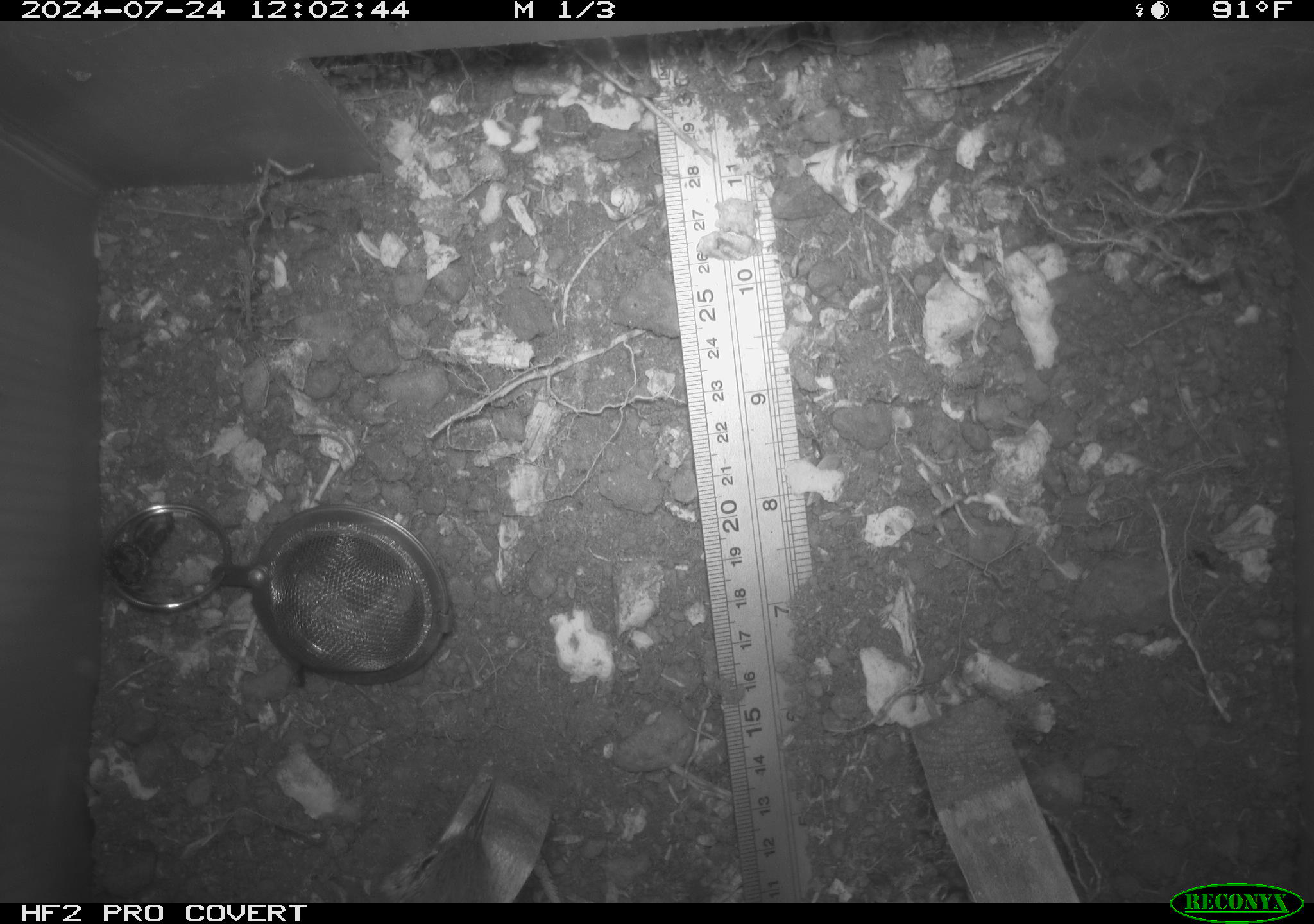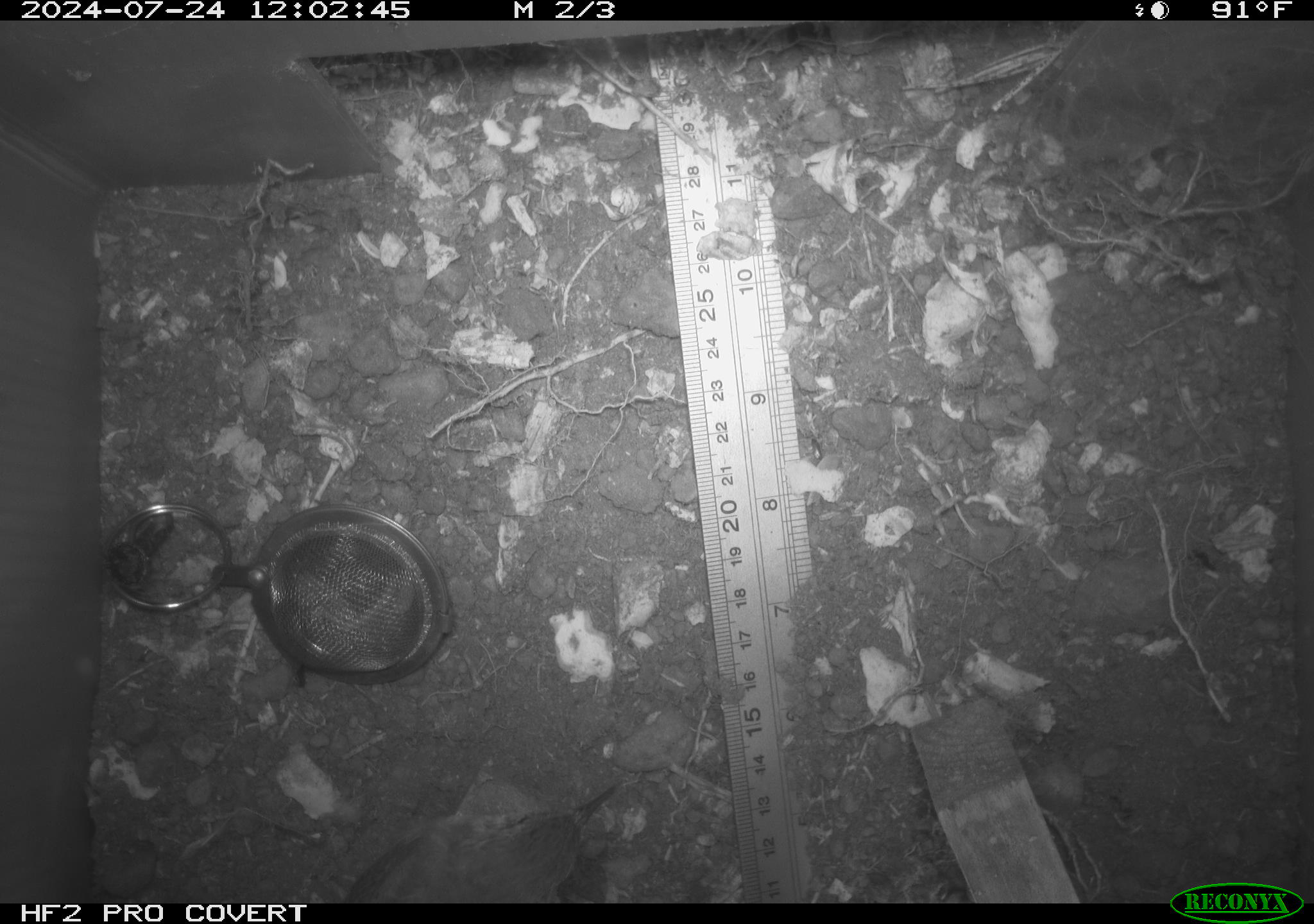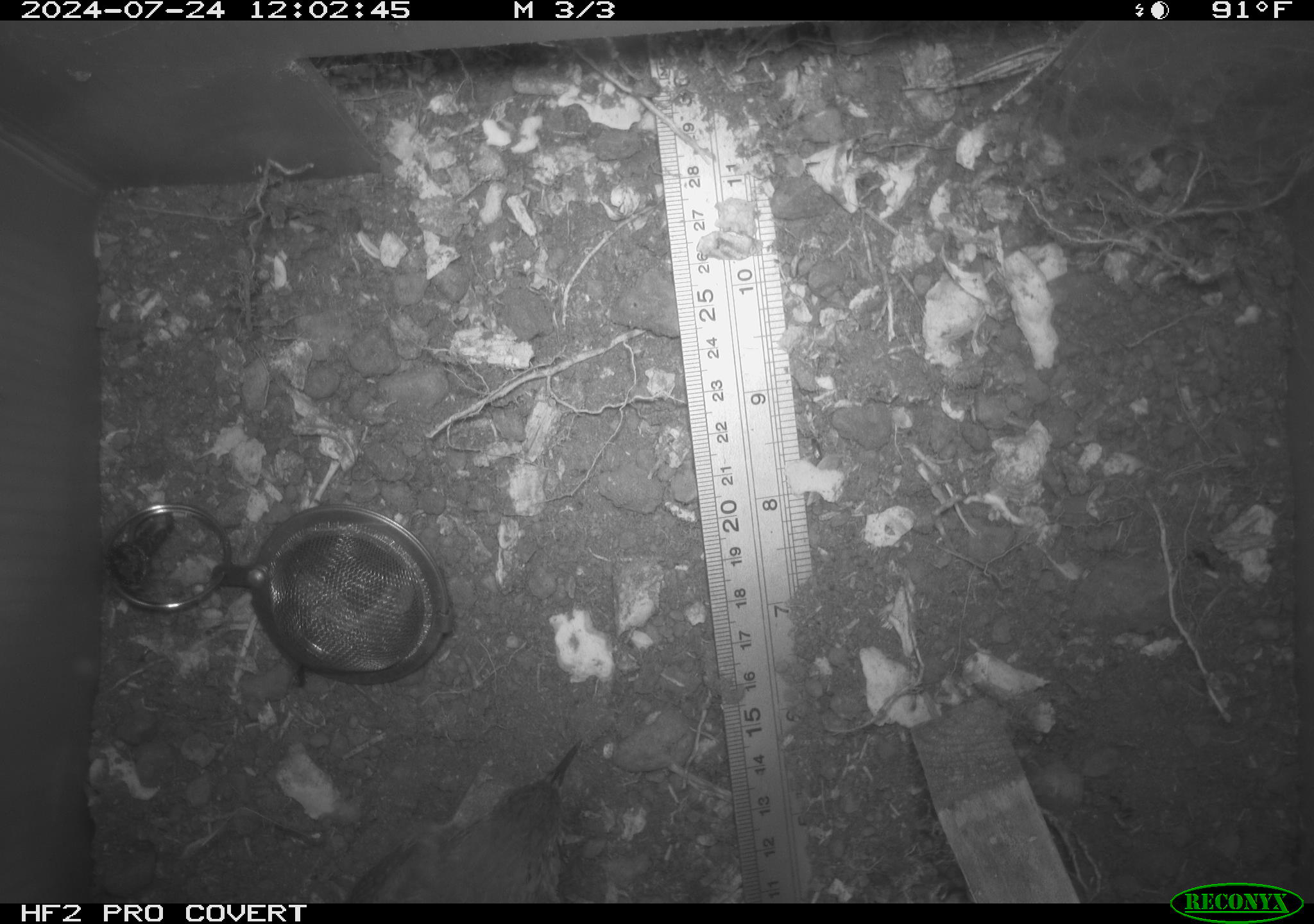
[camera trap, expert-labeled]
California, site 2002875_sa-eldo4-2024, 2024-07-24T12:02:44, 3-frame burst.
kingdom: Animalia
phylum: Chordata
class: Aves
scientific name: Aves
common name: bird